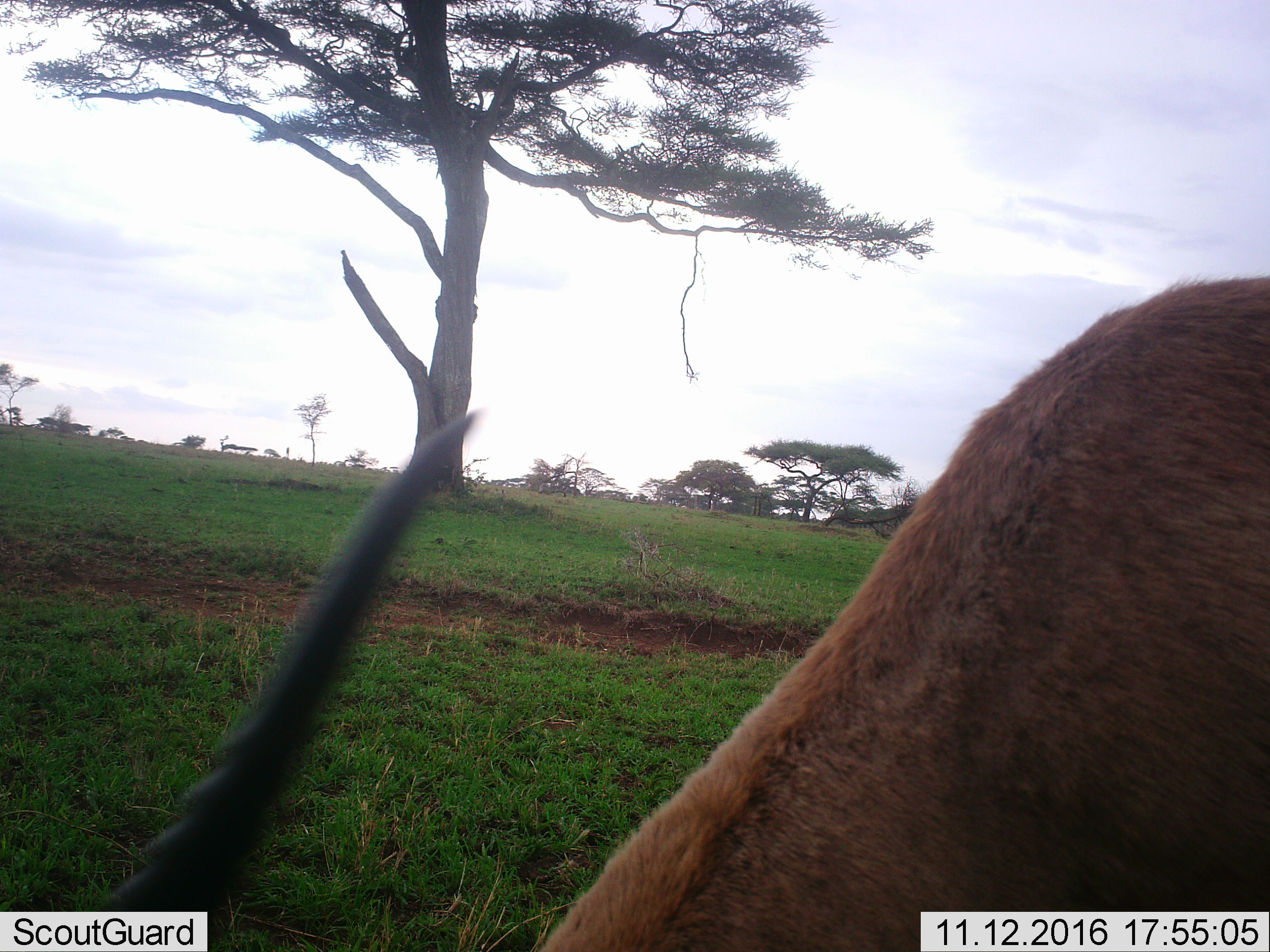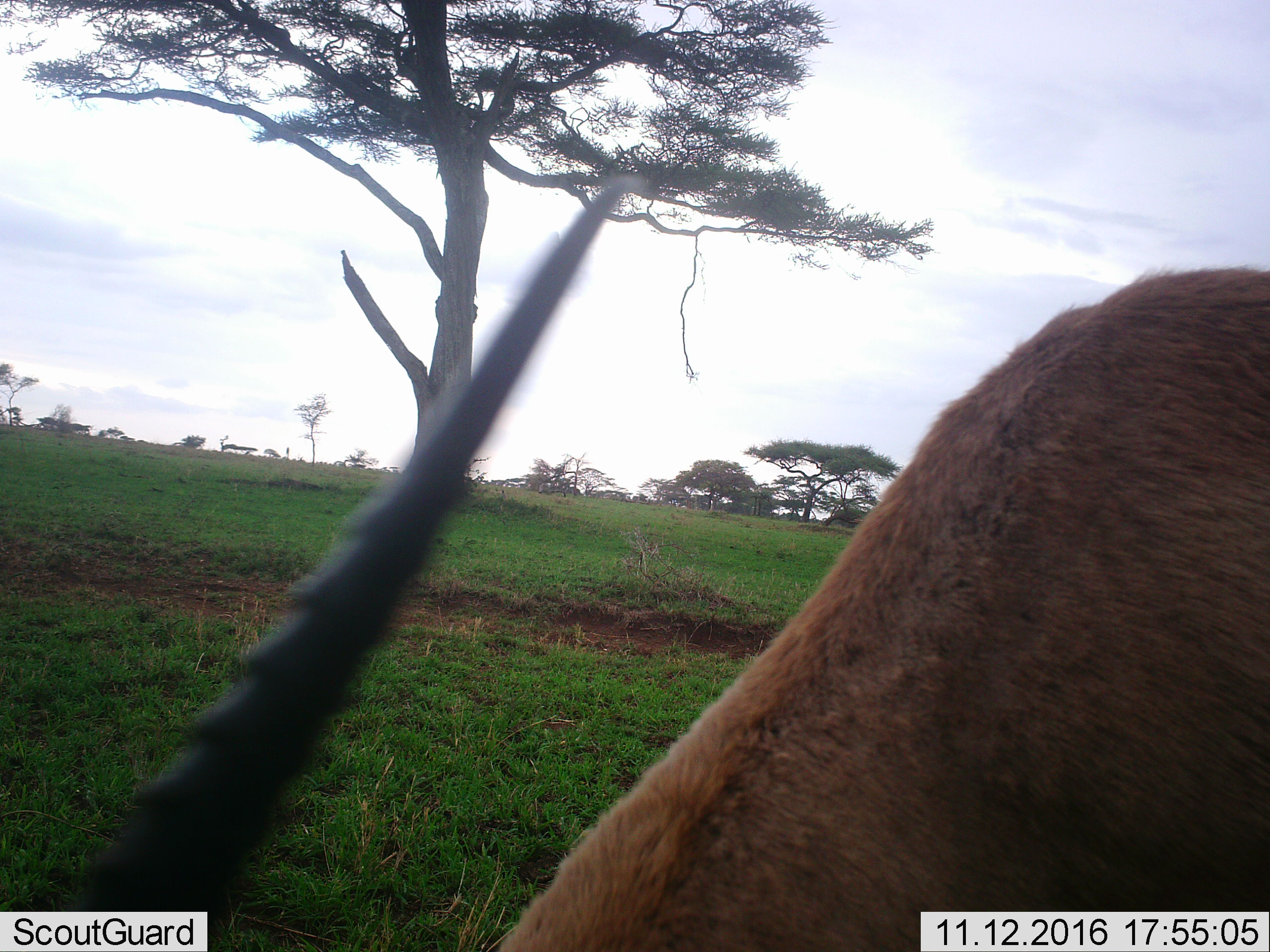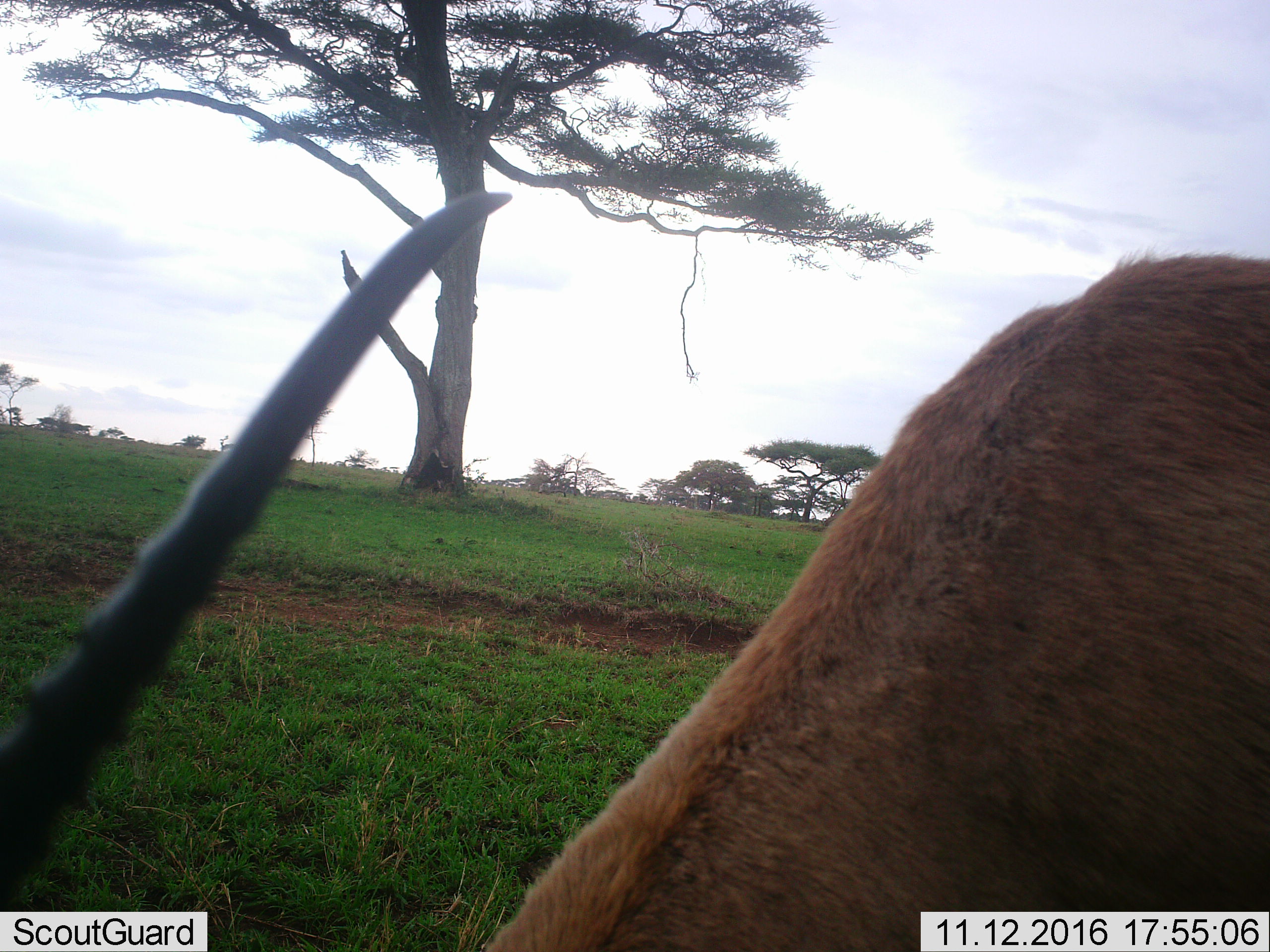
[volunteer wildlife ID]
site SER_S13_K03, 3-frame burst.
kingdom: Animalia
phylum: Chordata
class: Mammalia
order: Artiodactyla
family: Bovidae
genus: Nanger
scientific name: Nanger granti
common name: grant's gazelle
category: gazellegrants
Gazellegrants (grant's gazelle) (Nanger granti), count 1. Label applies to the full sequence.